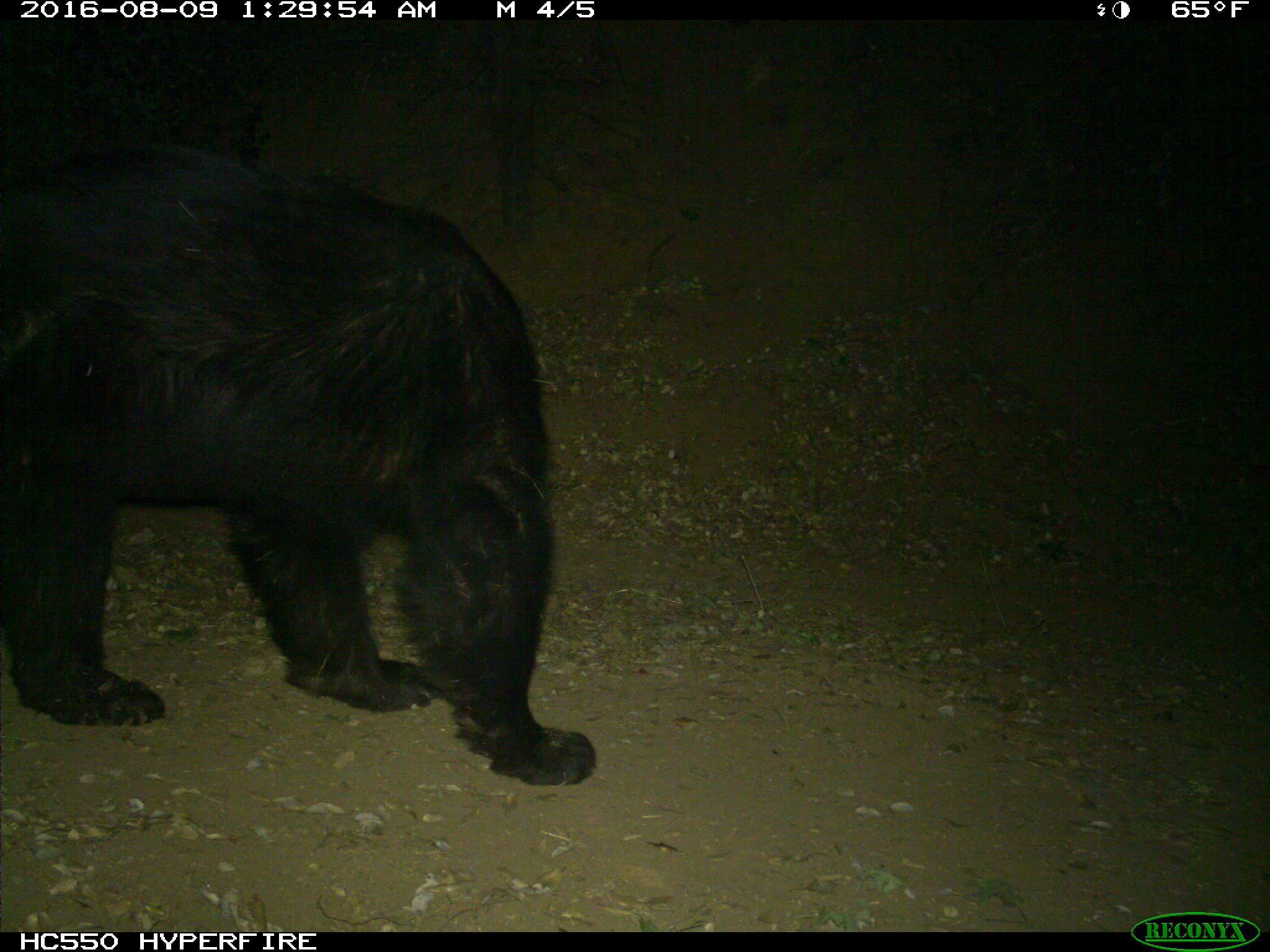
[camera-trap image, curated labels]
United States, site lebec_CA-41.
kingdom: Animalia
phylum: Chordata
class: Mammalia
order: Carnivora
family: Ursidae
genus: Ursus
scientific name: Ursus americanus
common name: american black bear